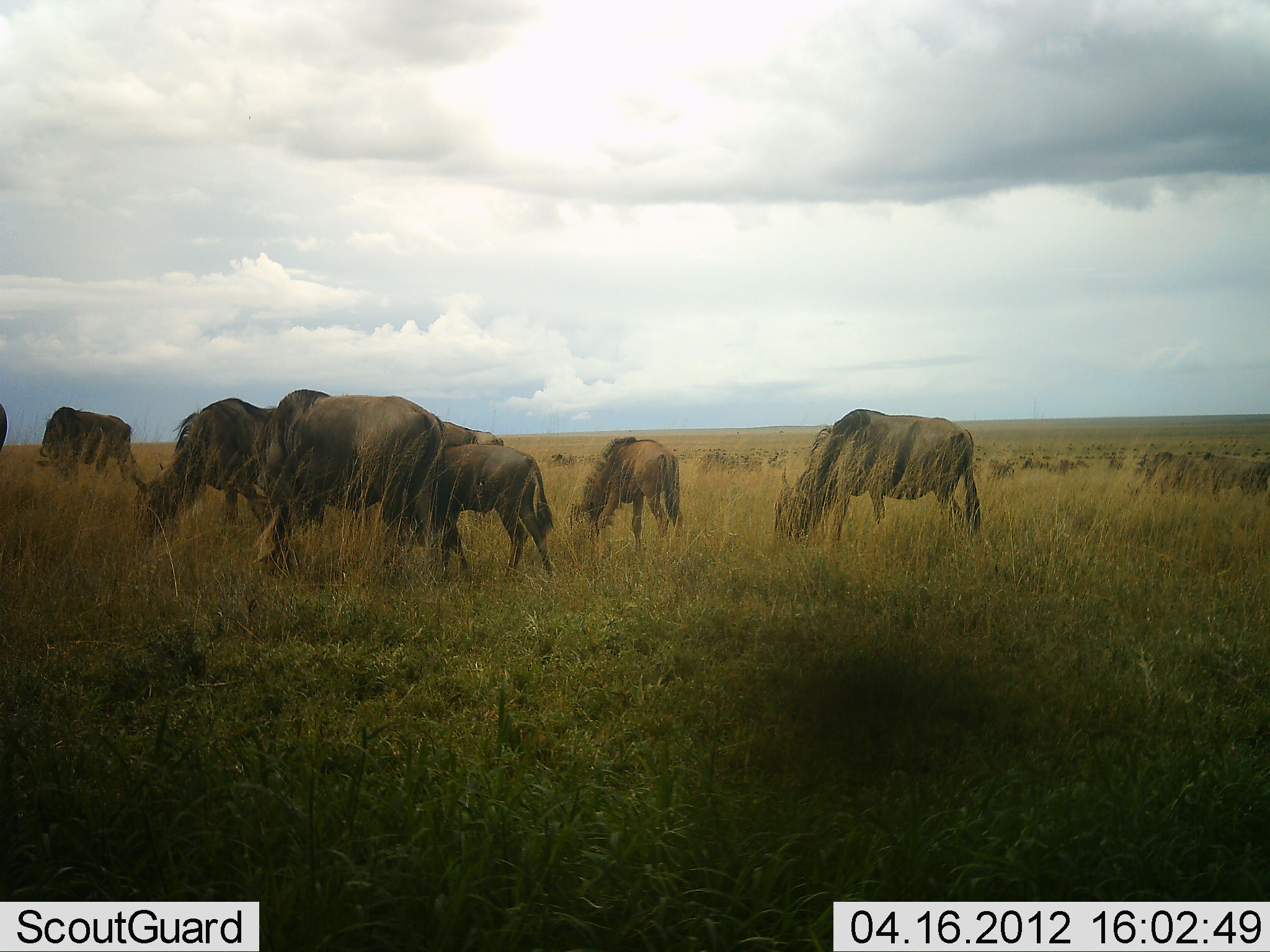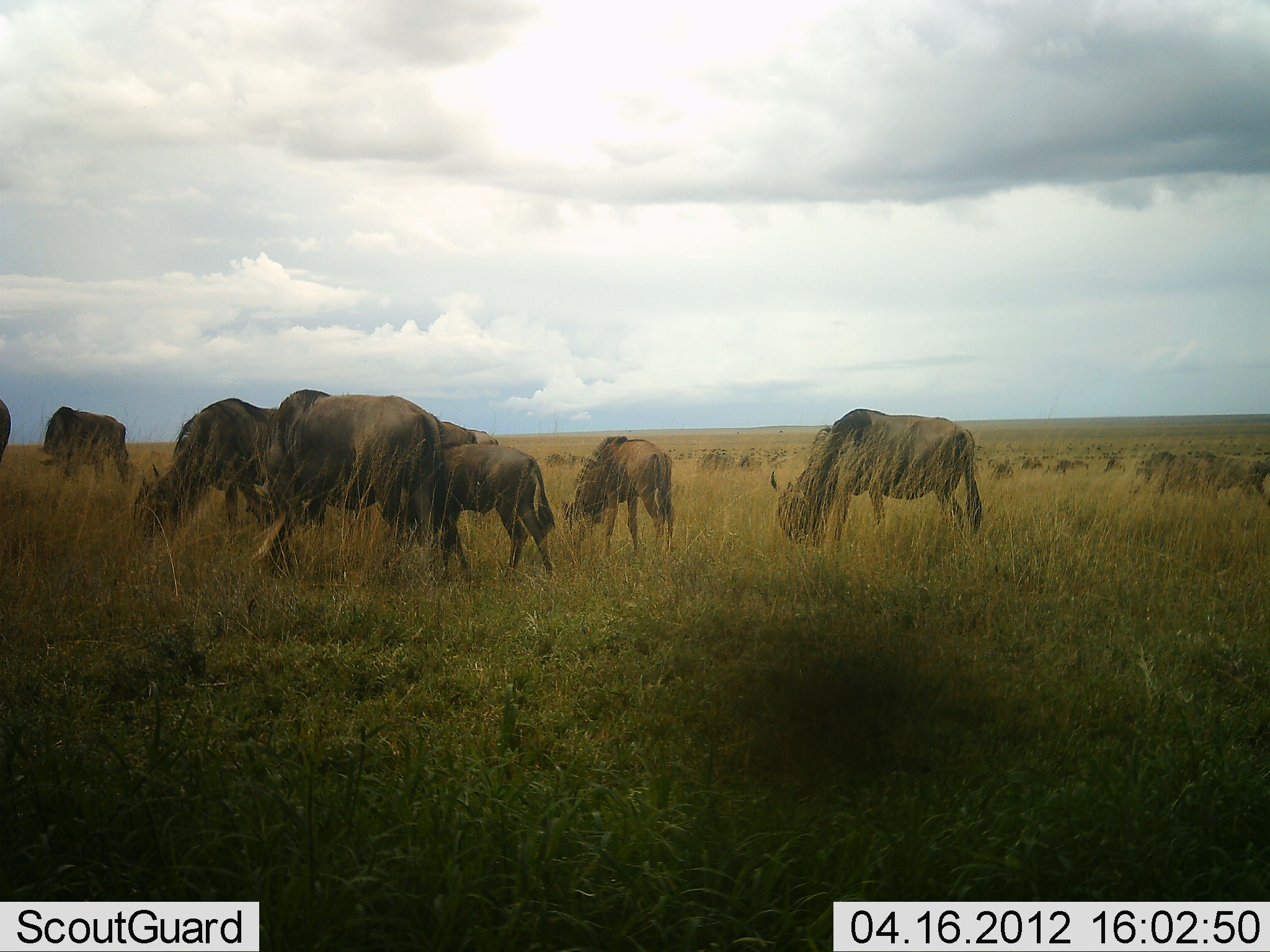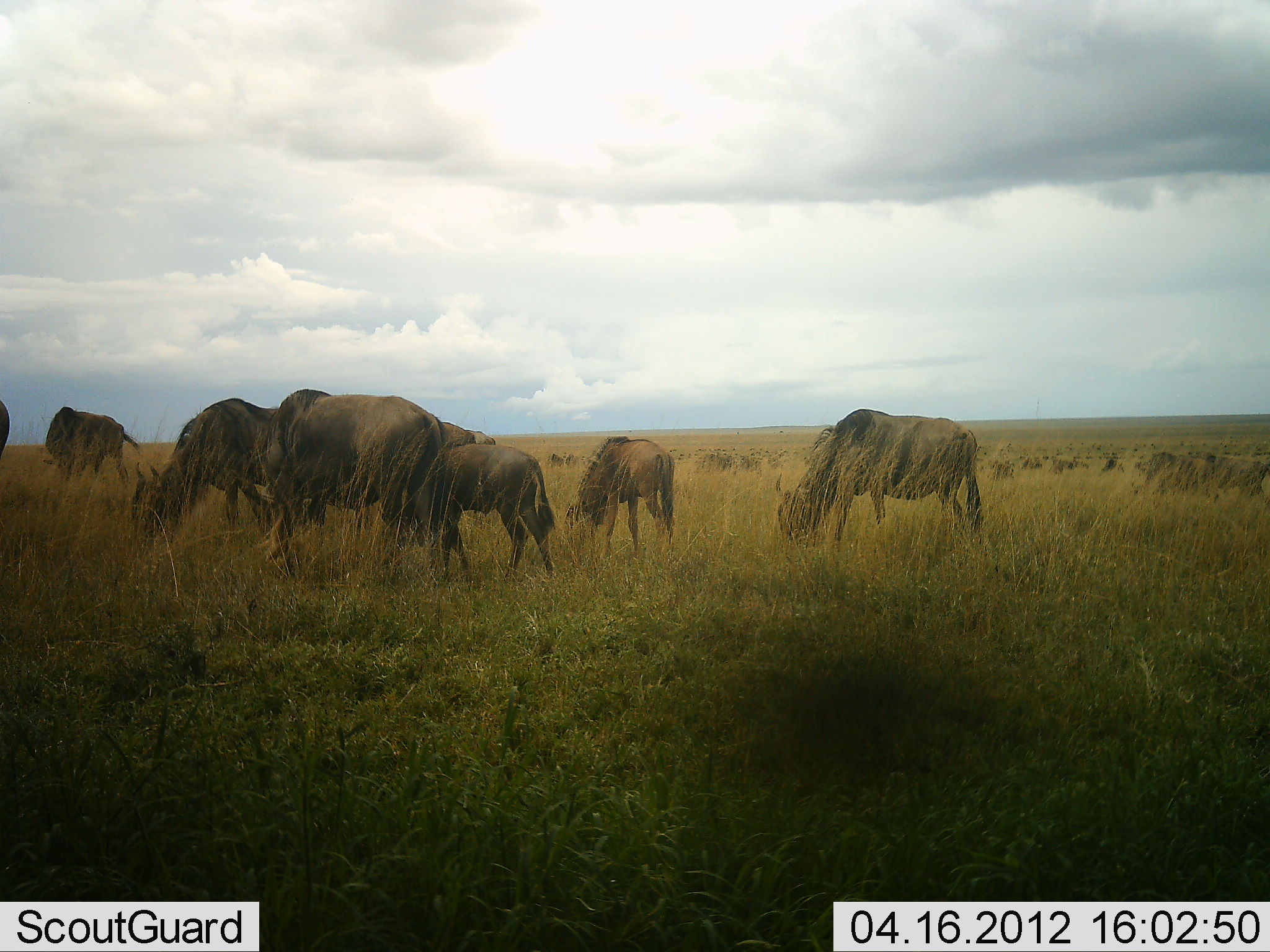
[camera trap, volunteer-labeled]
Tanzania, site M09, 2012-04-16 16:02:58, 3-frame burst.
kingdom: Animalia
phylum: Chordata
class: Mammalia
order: Artiodactyla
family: Bovidae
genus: Connochaetes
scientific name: Connochaetes taurinus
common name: blue wildebeest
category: wildebeest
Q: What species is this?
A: Wildebeest (blue wildebeest) (Connochaetes taurinus).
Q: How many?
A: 10.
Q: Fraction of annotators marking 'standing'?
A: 22%.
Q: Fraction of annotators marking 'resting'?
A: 0%.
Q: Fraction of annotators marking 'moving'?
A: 4%.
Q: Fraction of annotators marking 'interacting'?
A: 0%.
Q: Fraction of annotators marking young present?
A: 30%.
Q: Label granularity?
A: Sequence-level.